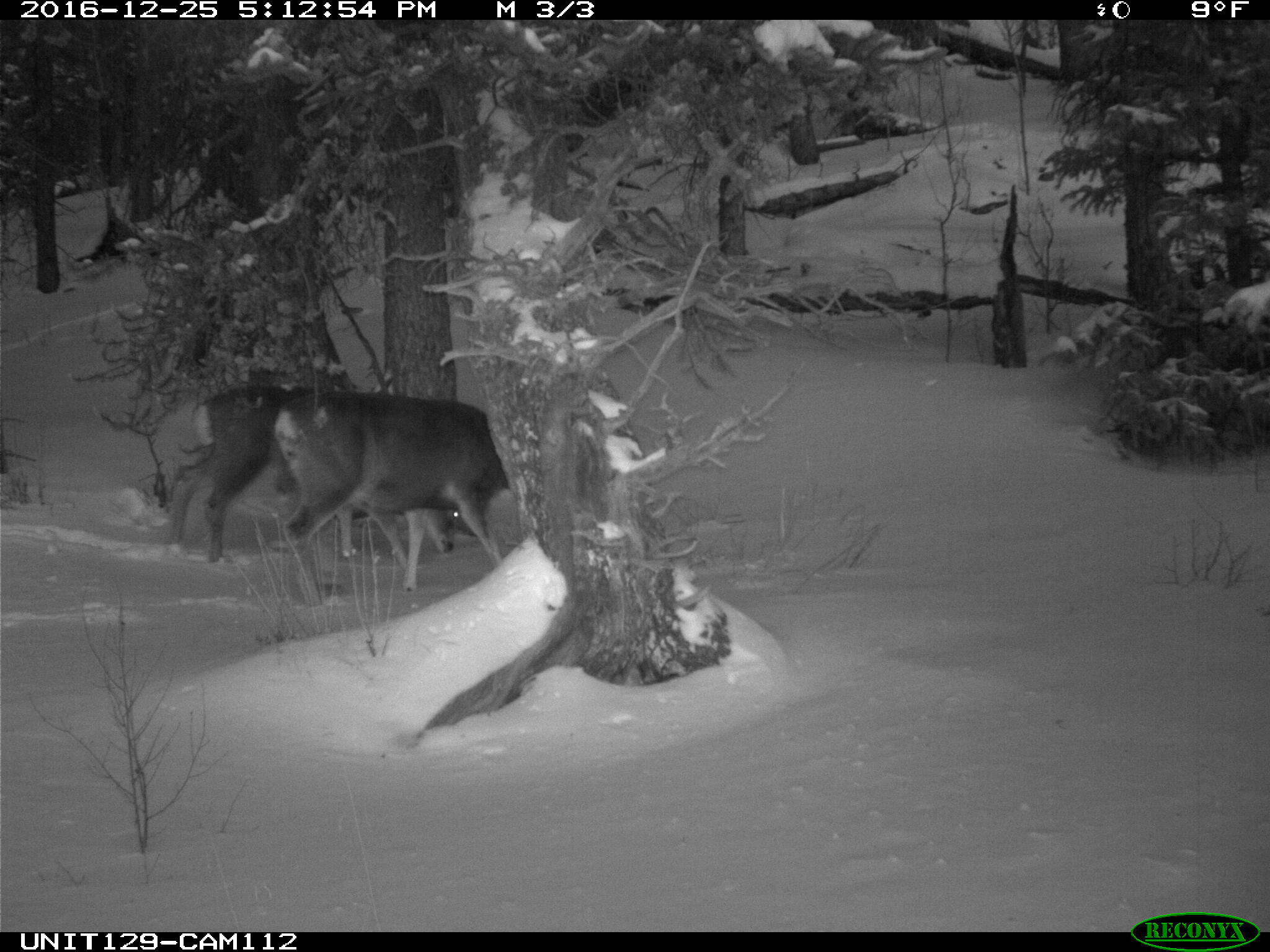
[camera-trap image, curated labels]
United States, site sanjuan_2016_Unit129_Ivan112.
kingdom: Animalia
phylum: Chordata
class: Mammalia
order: Artiodactyla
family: Cervidae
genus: Odocoileus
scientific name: Odocoileus hemionus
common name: mule deer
Odocoileus hemionus (mule deer).